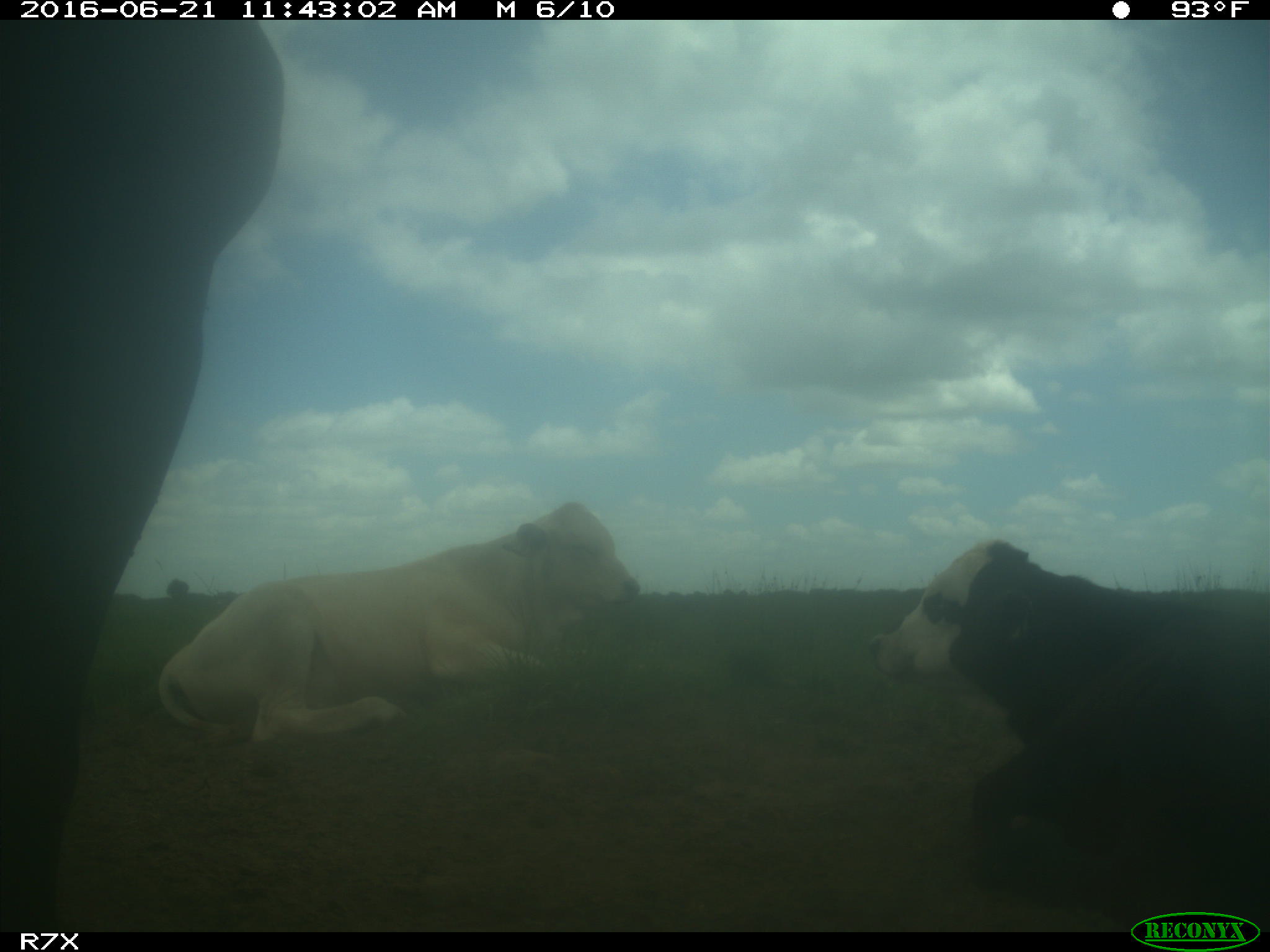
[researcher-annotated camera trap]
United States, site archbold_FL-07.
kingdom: Animalia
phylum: Chordata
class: Mammalia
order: Artiodactyla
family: Bovidae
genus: Bos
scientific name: Bos taurus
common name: domestic cow